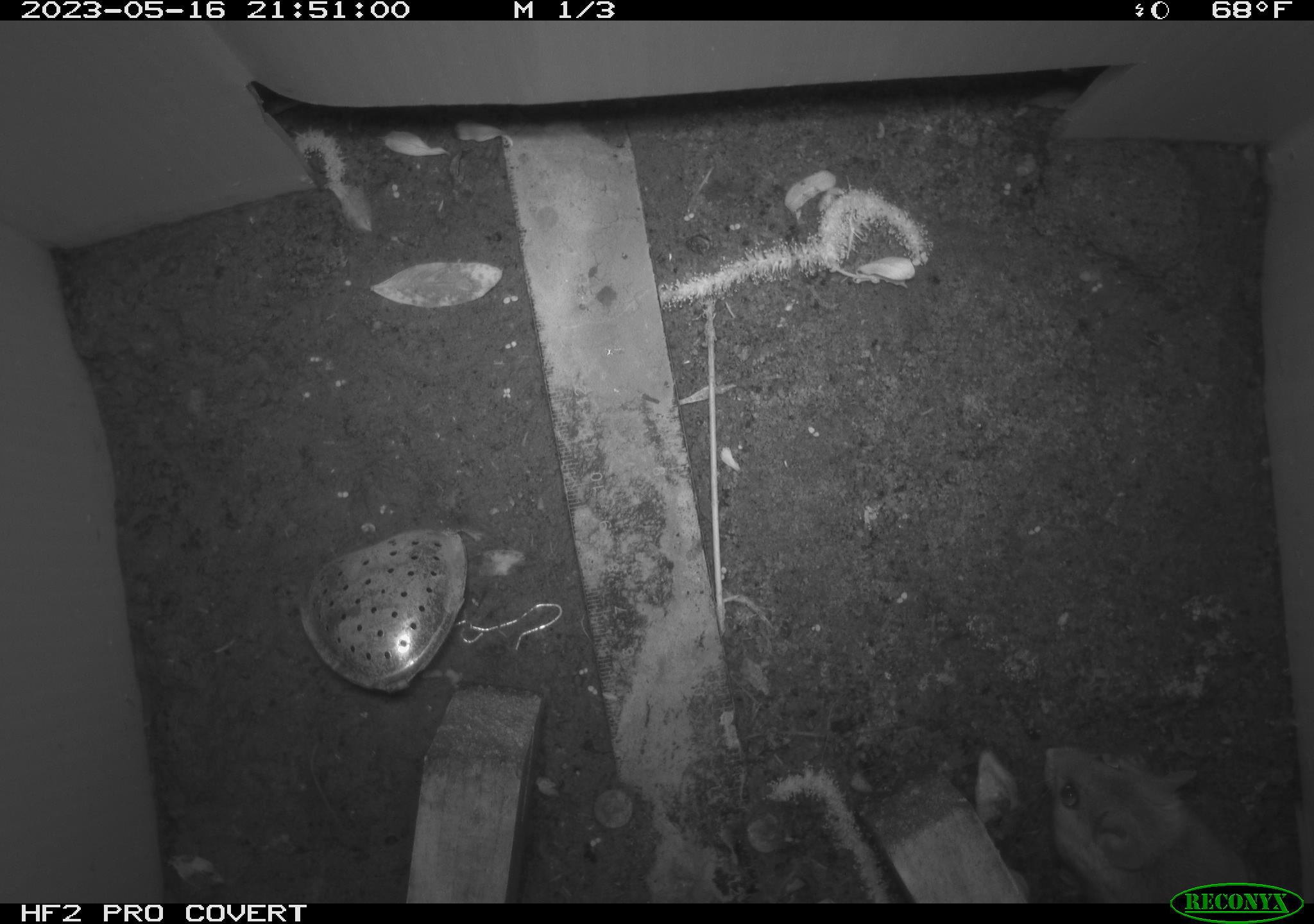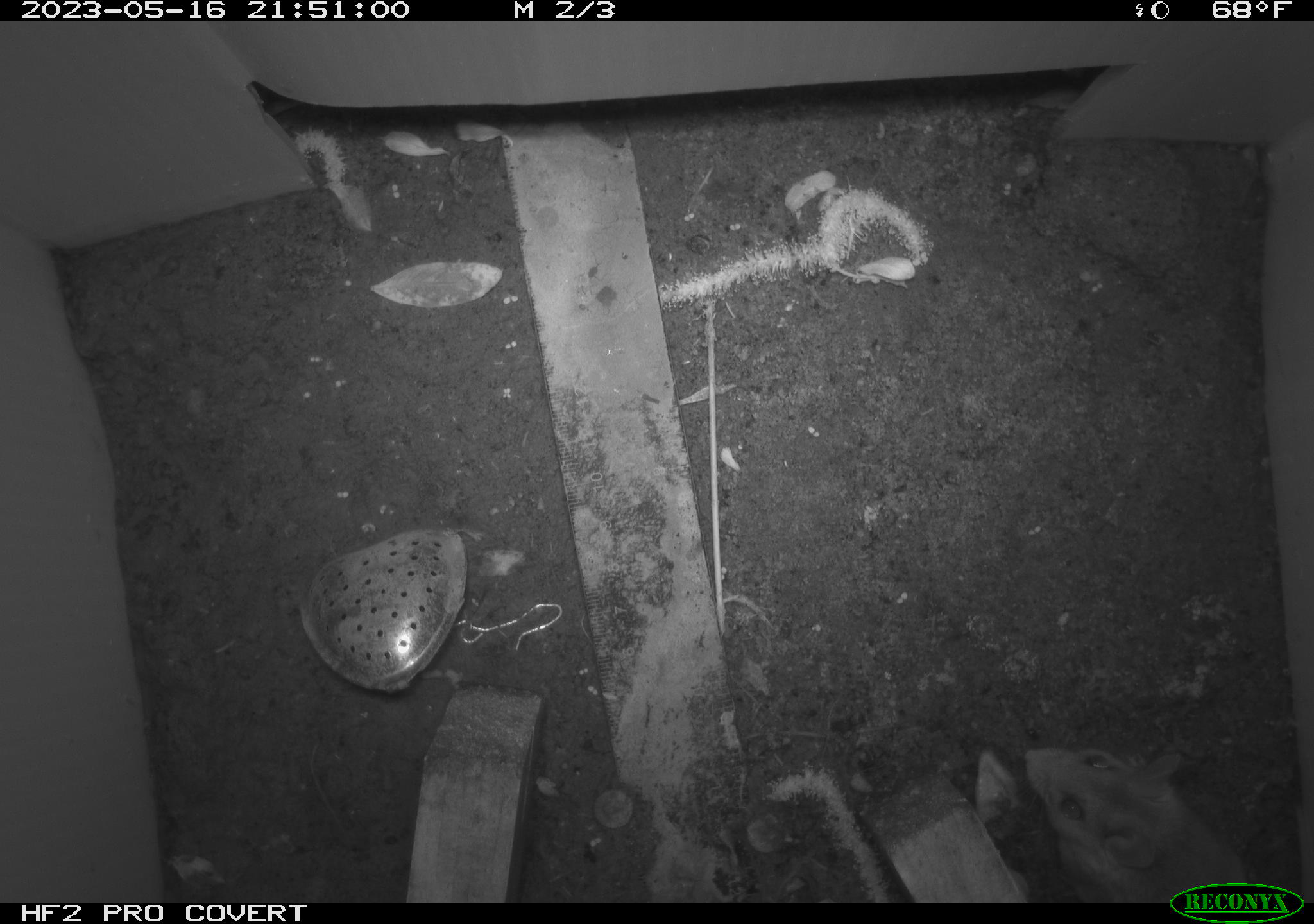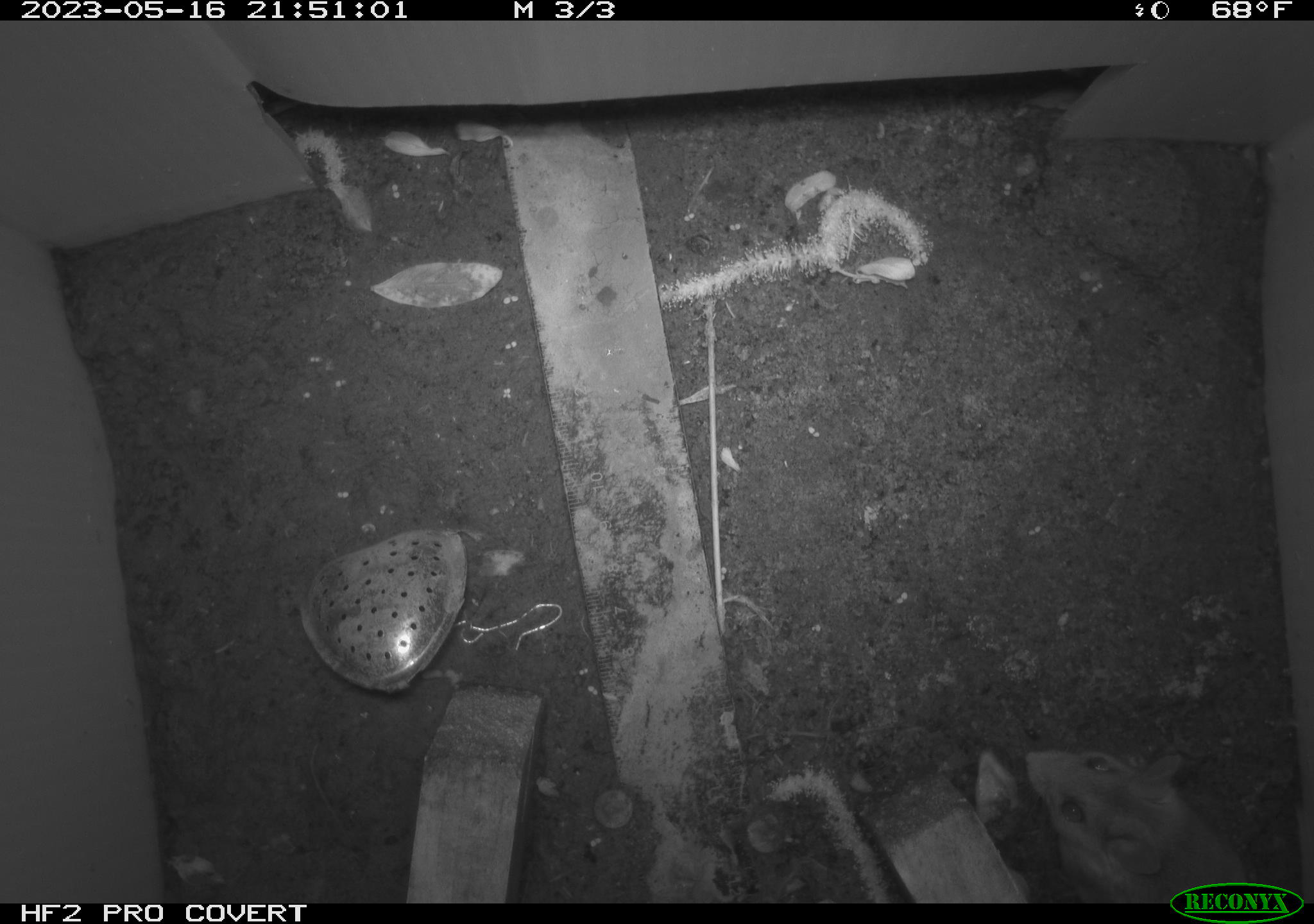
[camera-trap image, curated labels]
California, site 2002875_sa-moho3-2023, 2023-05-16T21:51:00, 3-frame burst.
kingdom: Animalia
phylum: Chordata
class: Mammalia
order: Rodentia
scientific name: Rodentia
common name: mouse species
Mouse species (Rodentia).